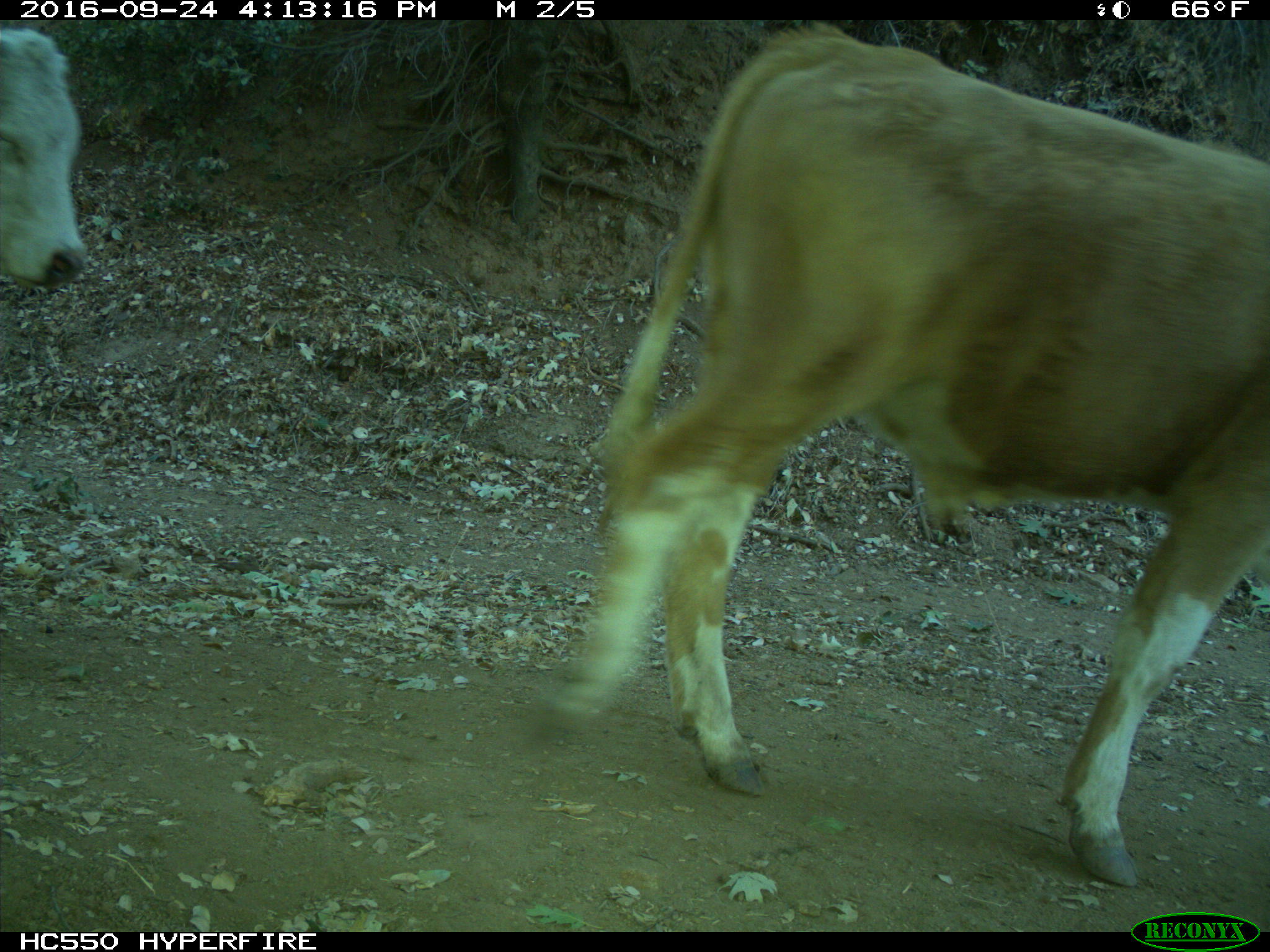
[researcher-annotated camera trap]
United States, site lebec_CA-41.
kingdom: Animalia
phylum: Chordata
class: Mammalia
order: Artiodactyla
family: Bovidae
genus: Bos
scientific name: Bos taurus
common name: domestic cow